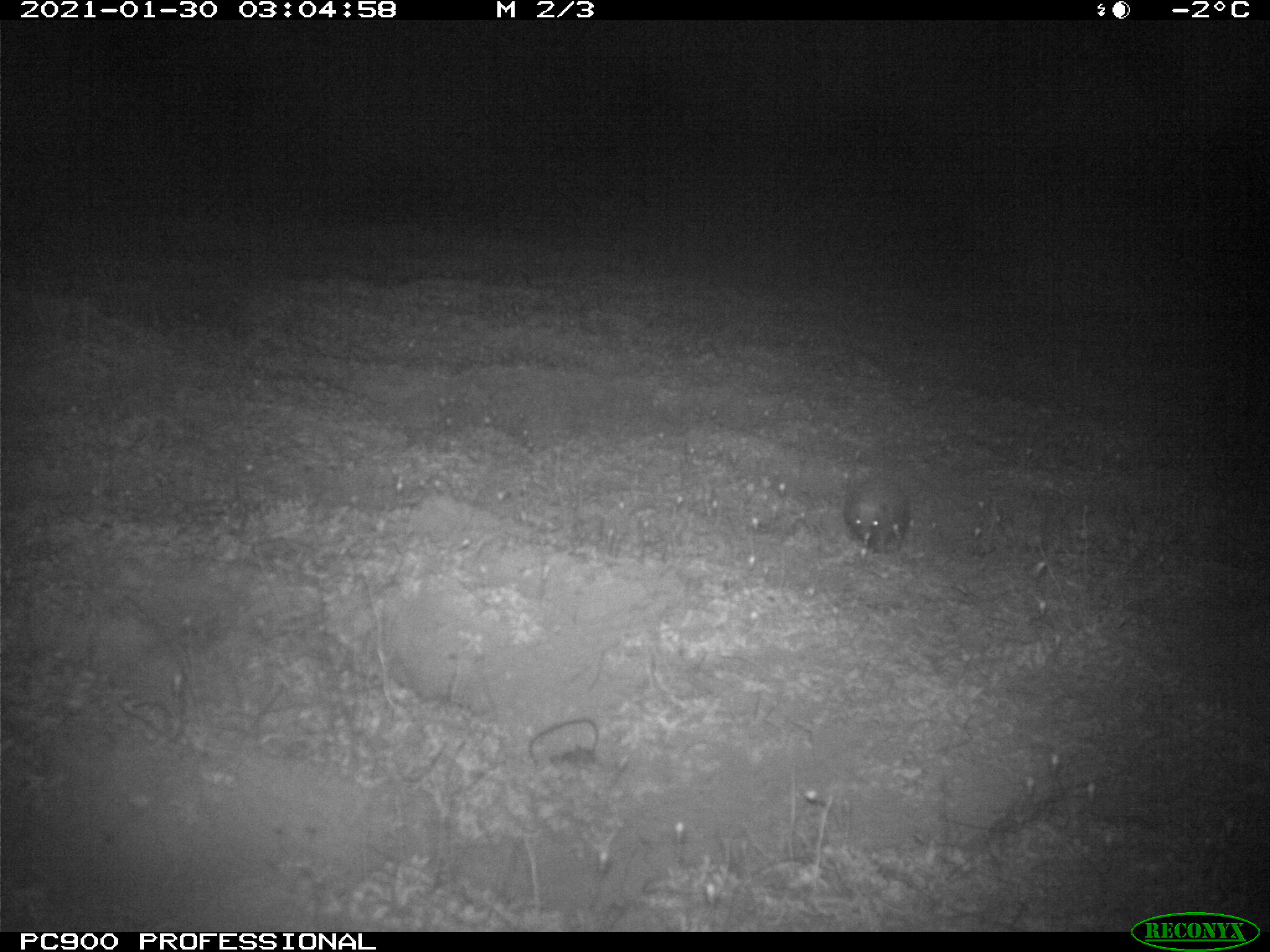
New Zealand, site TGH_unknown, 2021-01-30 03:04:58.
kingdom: Animalia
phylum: Chordata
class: Mammalia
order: Eulipotyphla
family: Erinaceidae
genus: Erinaceus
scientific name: Erinaceus europaeus europaeus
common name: european hedgehog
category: hedgehog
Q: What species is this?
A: Hedgehog (european hedgehog) (Erinaceus europaeus europaeus).